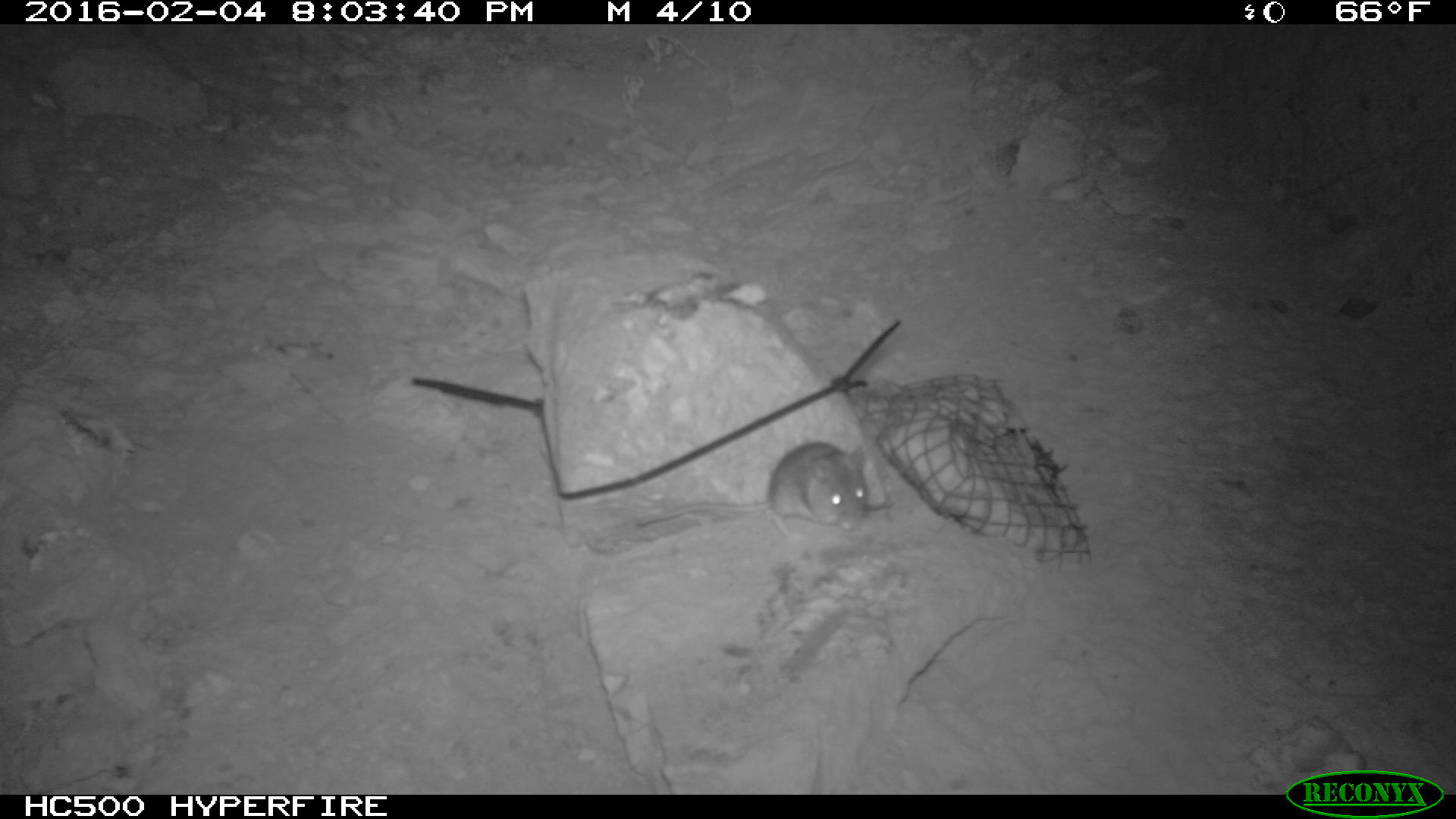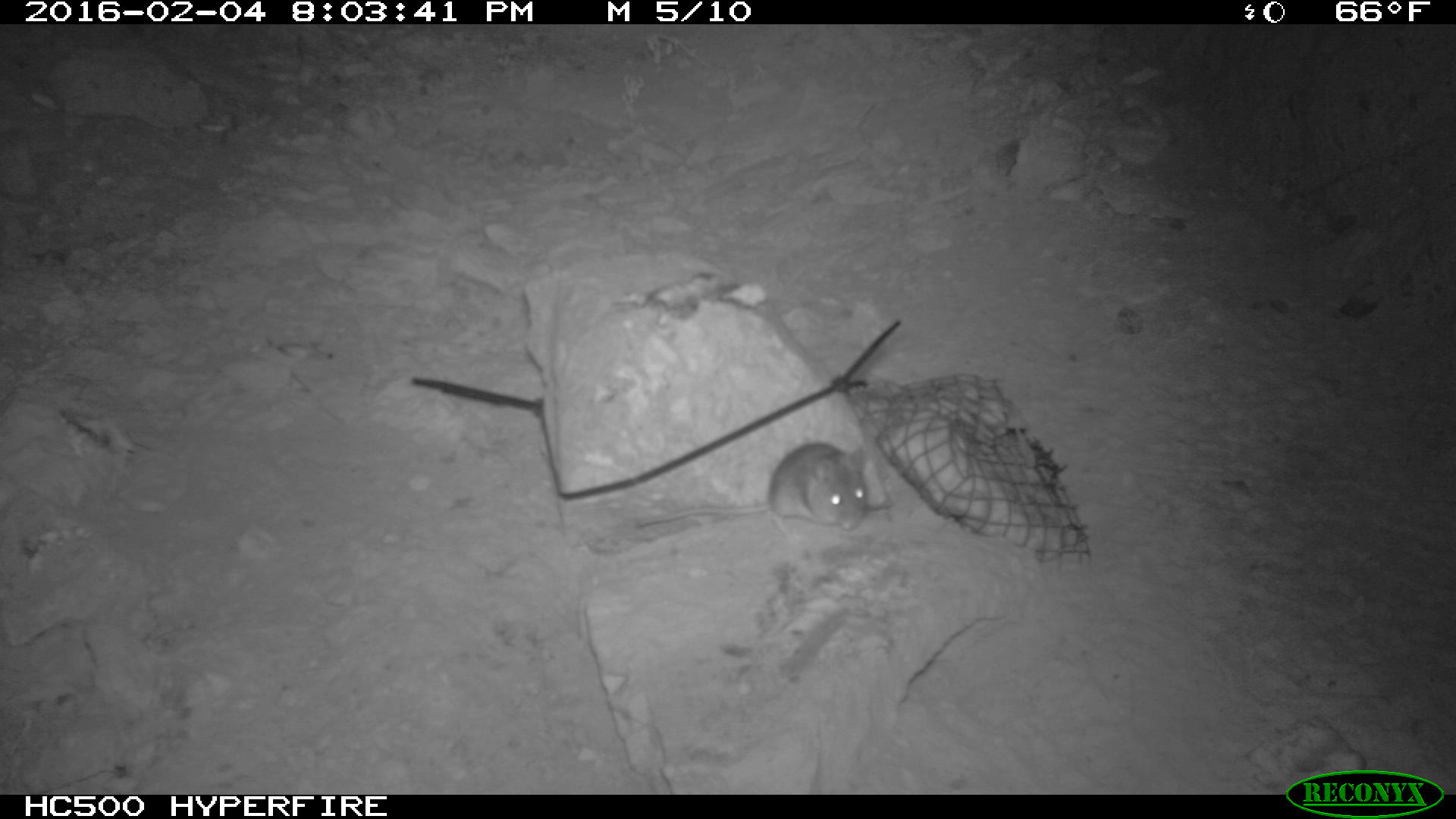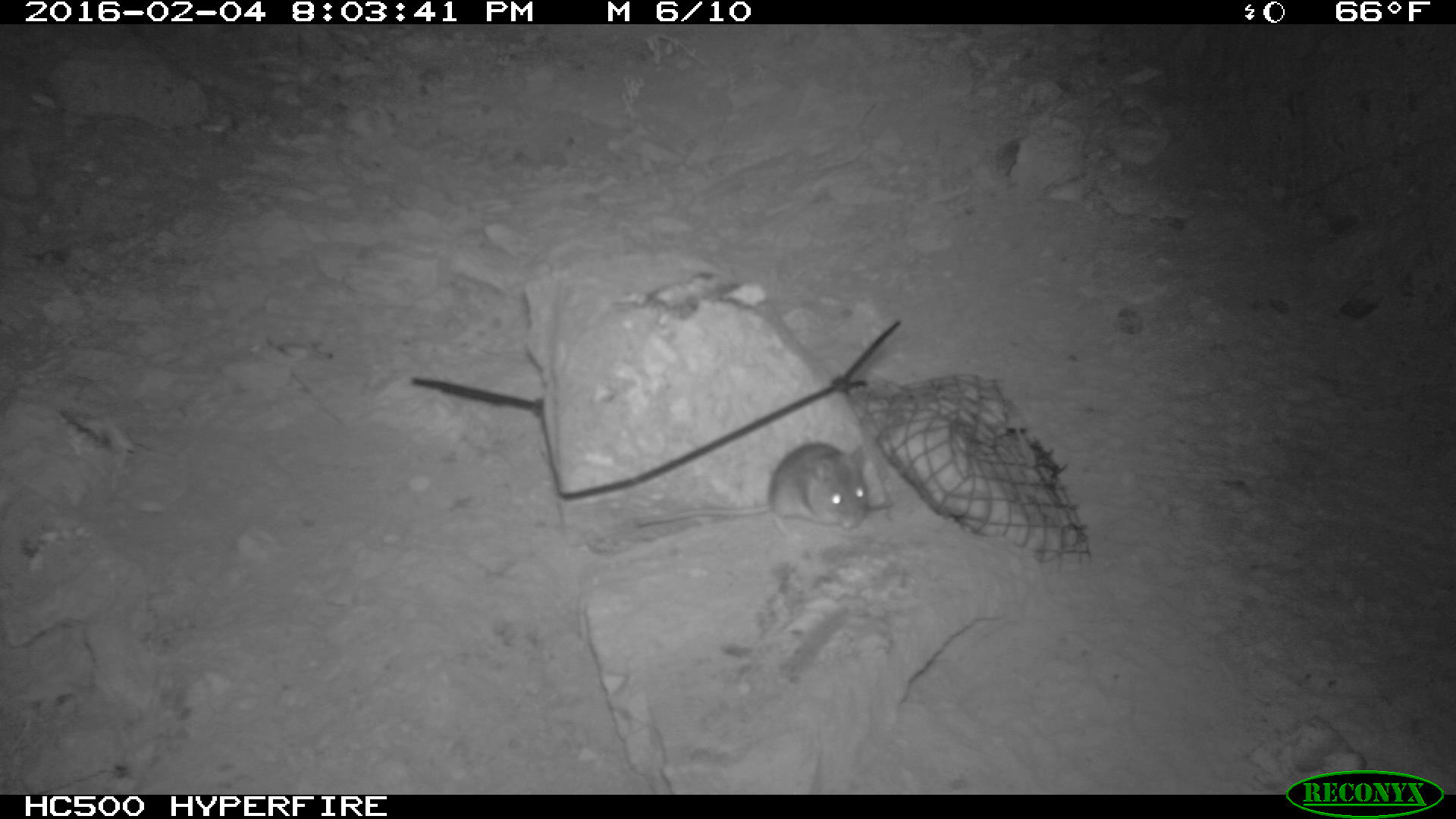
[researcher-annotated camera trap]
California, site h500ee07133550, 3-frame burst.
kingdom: Animalia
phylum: Chordata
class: Mammalia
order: Rodentia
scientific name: Rodentia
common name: rodent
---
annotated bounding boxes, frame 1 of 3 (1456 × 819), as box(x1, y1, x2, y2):
rodent: box(637, 443, 867, 541)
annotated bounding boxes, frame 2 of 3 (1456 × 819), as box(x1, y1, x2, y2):
rodent: box(637, 441, 868, 536)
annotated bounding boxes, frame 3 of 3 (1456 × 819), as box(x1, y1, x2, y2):
rodent: box(635, 441, 868, 538)